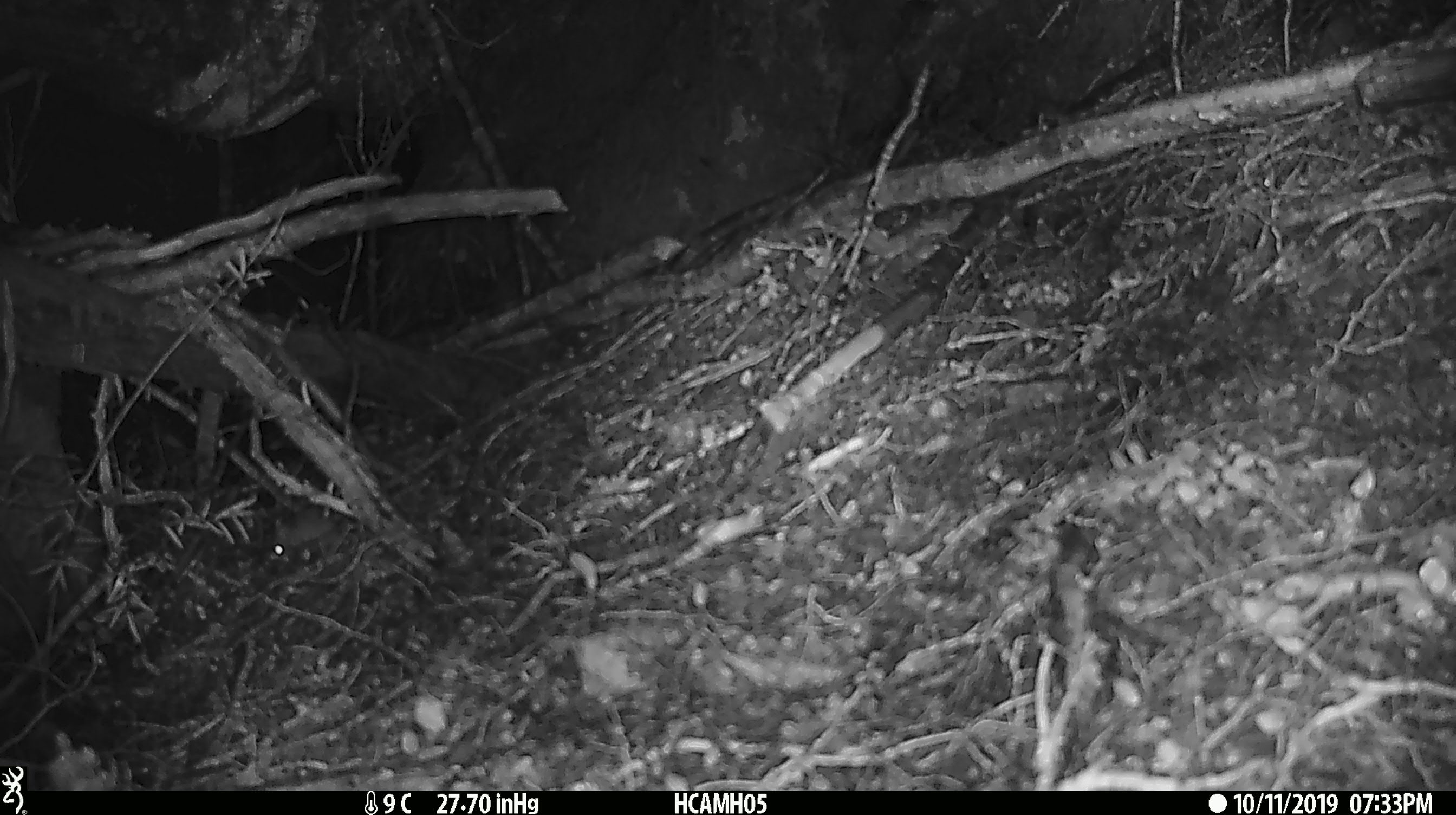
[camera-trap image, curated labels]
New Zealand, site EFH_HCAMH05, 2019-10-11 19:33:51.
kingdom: Animalia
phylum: Chordata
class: Mammalia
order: Rodentia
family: Muridae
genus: Mus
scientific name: Mus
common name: mouse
Mouse (Mus).